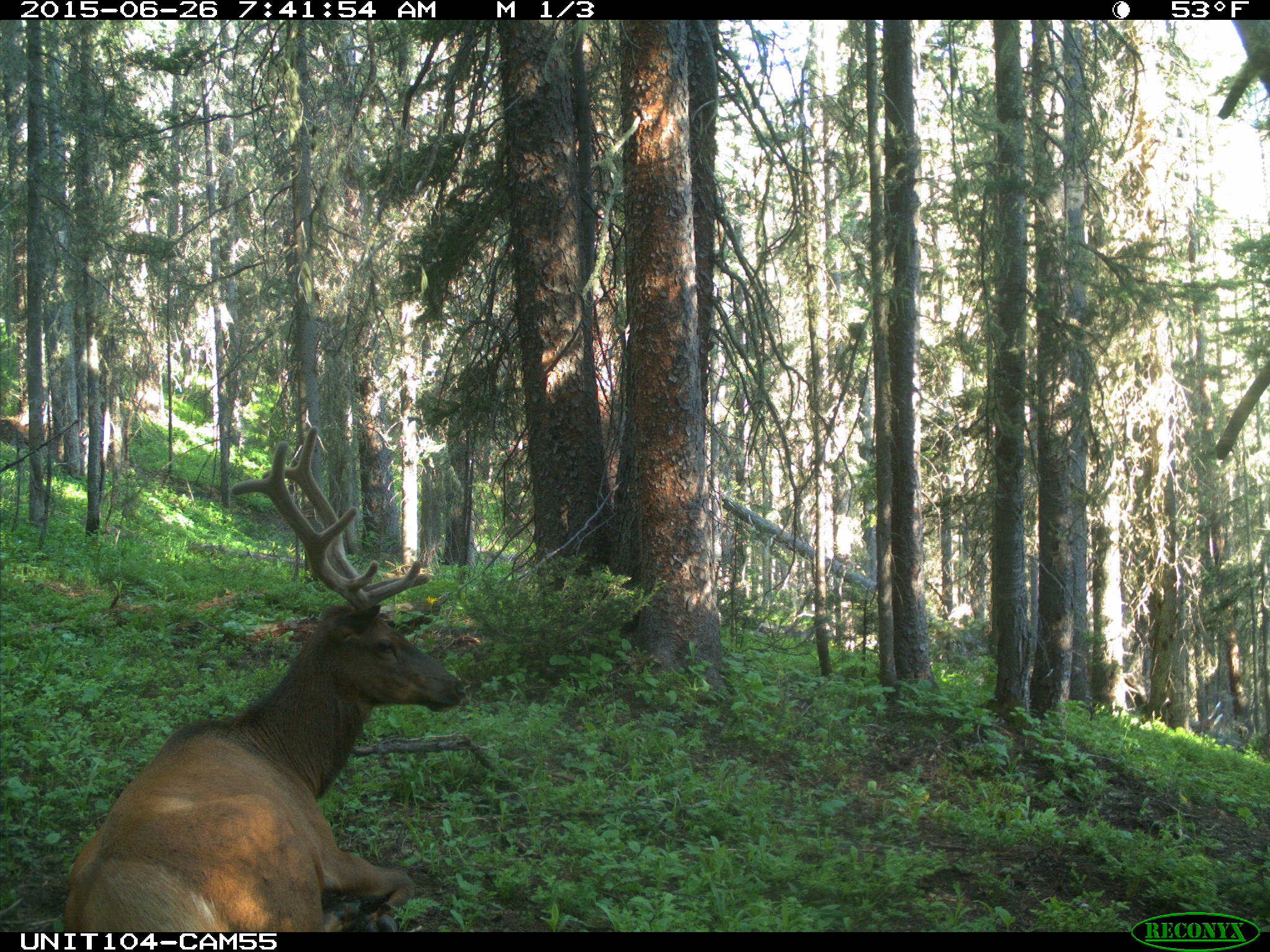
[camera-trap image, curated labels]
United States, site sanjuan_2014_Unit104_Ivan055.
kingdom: Animalia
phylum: Chordata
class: Mammalia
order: Artiodactyla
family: Cervidae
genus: Cervus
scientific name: Cervus elaphus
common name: red deer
Cervus elaphus (red deer).